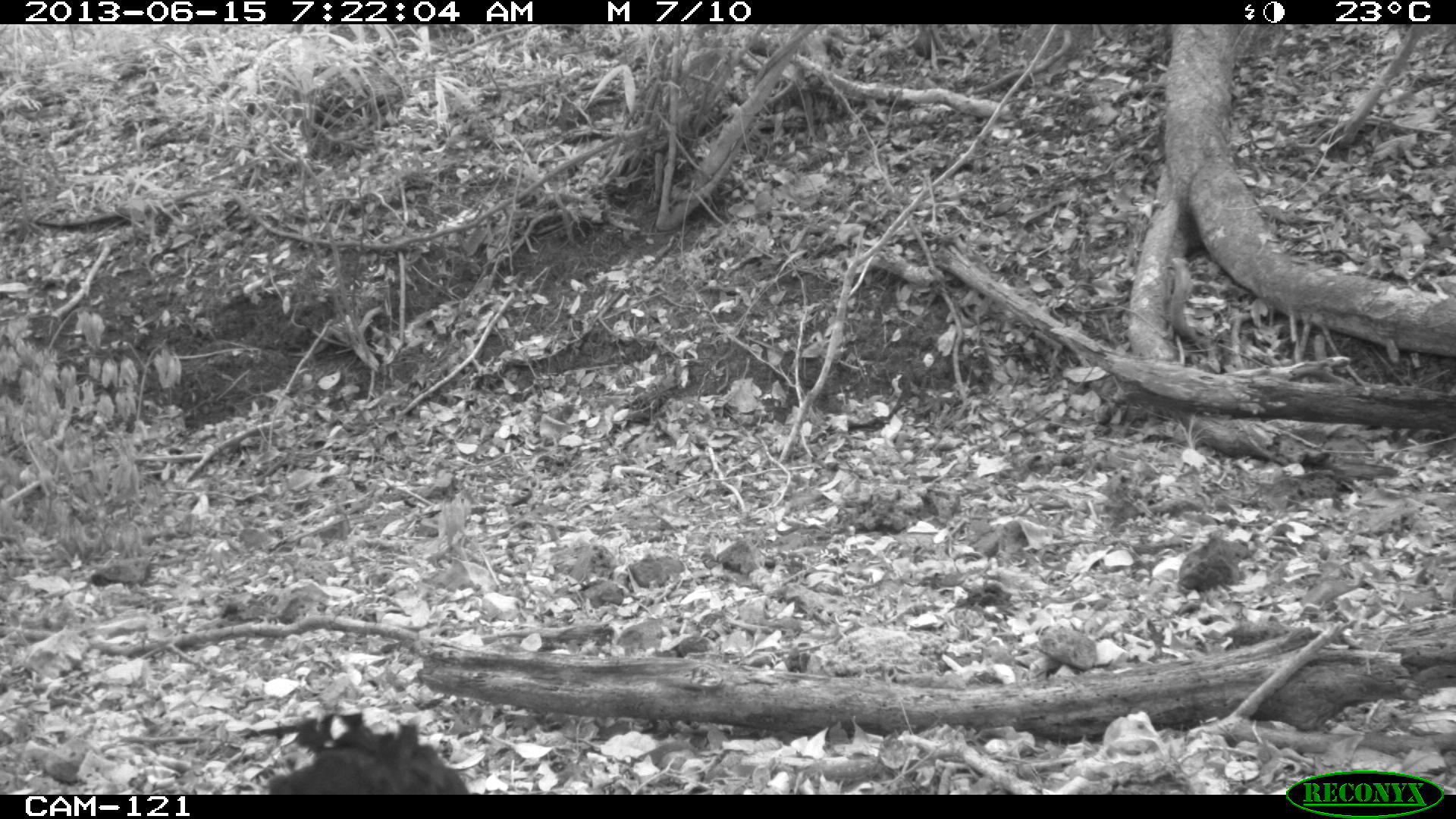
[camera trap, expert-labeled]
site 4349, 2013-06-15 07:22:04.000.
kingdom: Animalia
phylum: Chordata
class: Aves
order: Galliformes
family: Cracidae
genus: Crax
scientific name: Crax rubra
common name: great curassow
Crax rubra (great curassow), count 1, sex male.